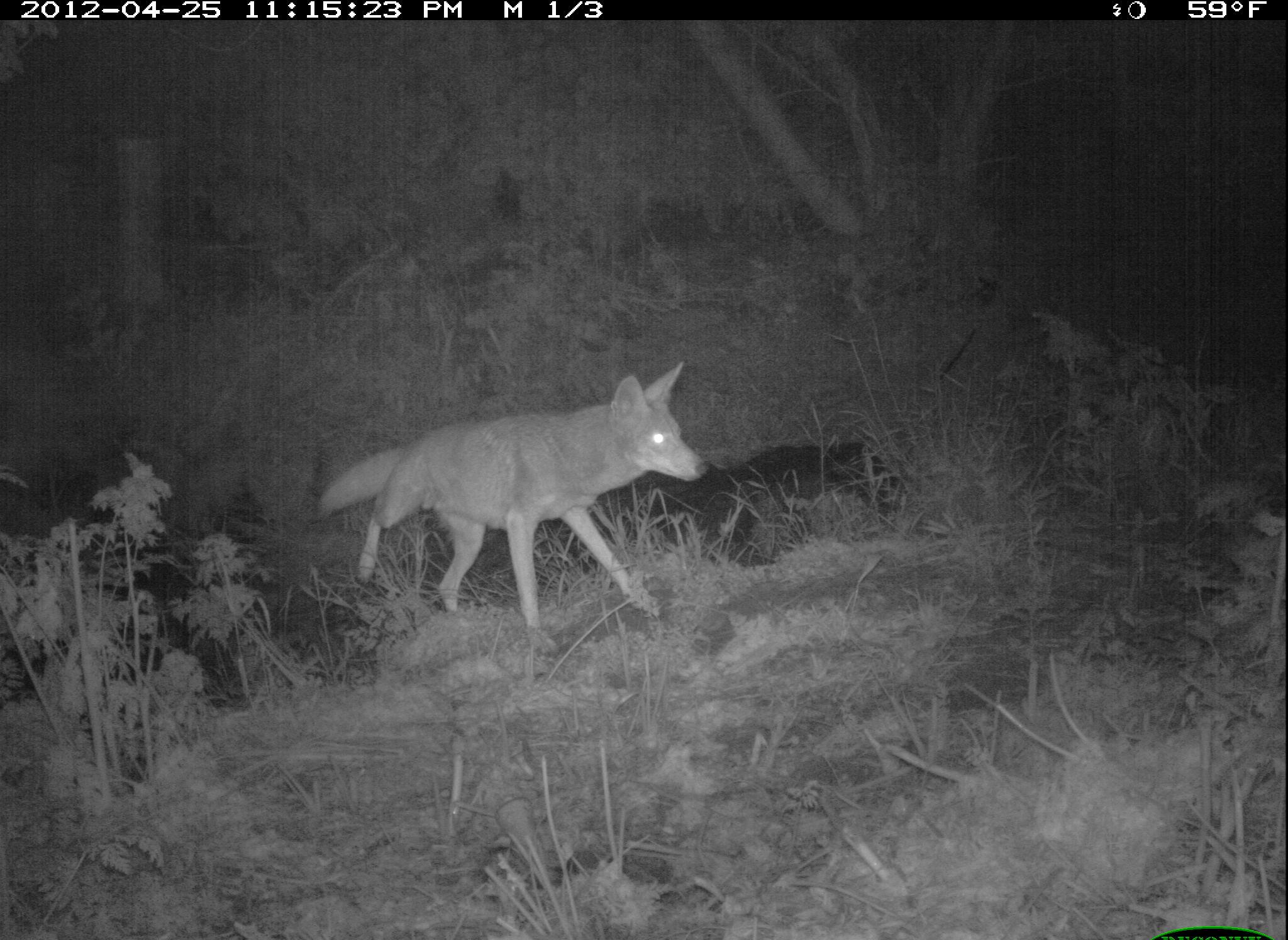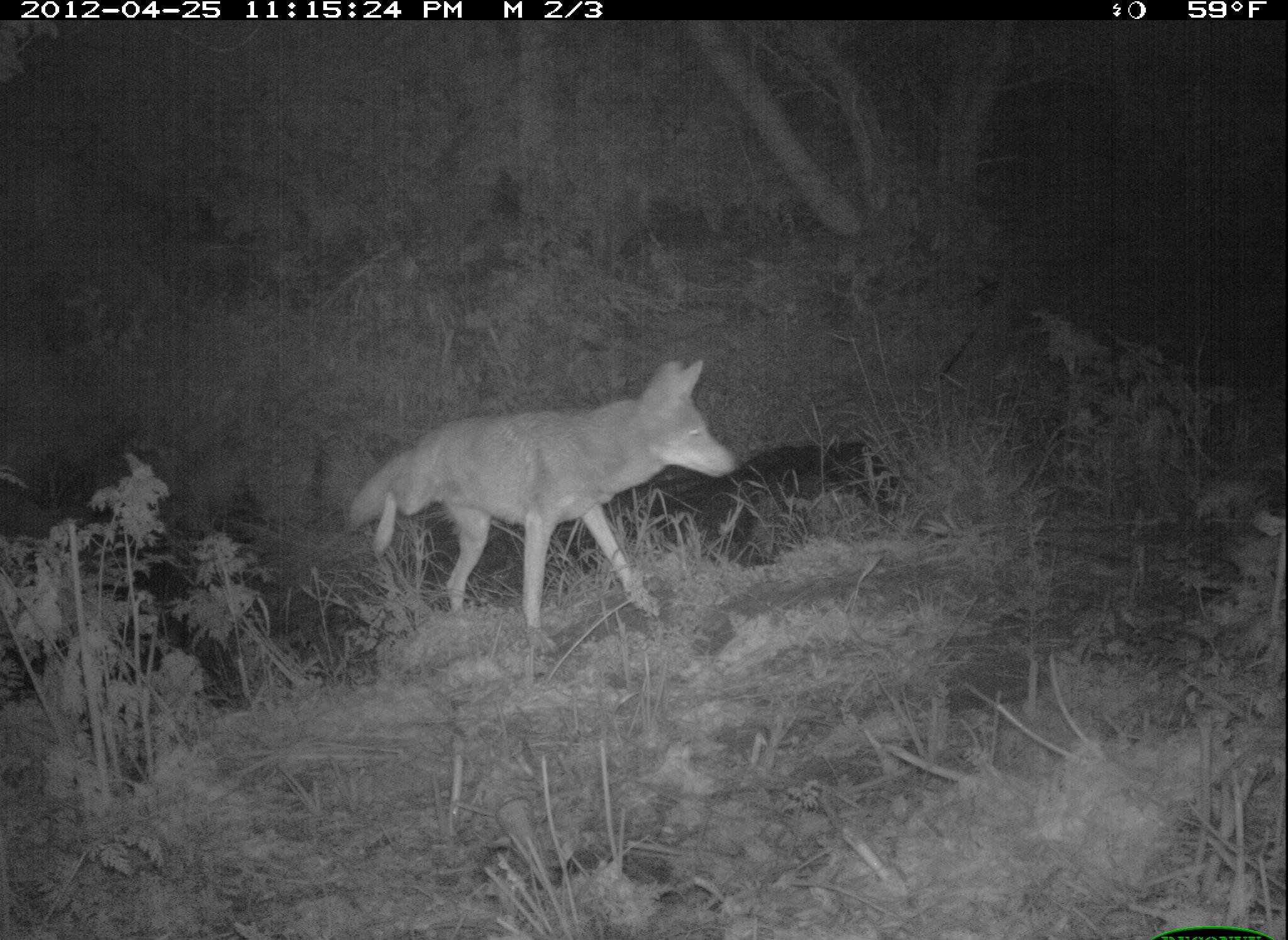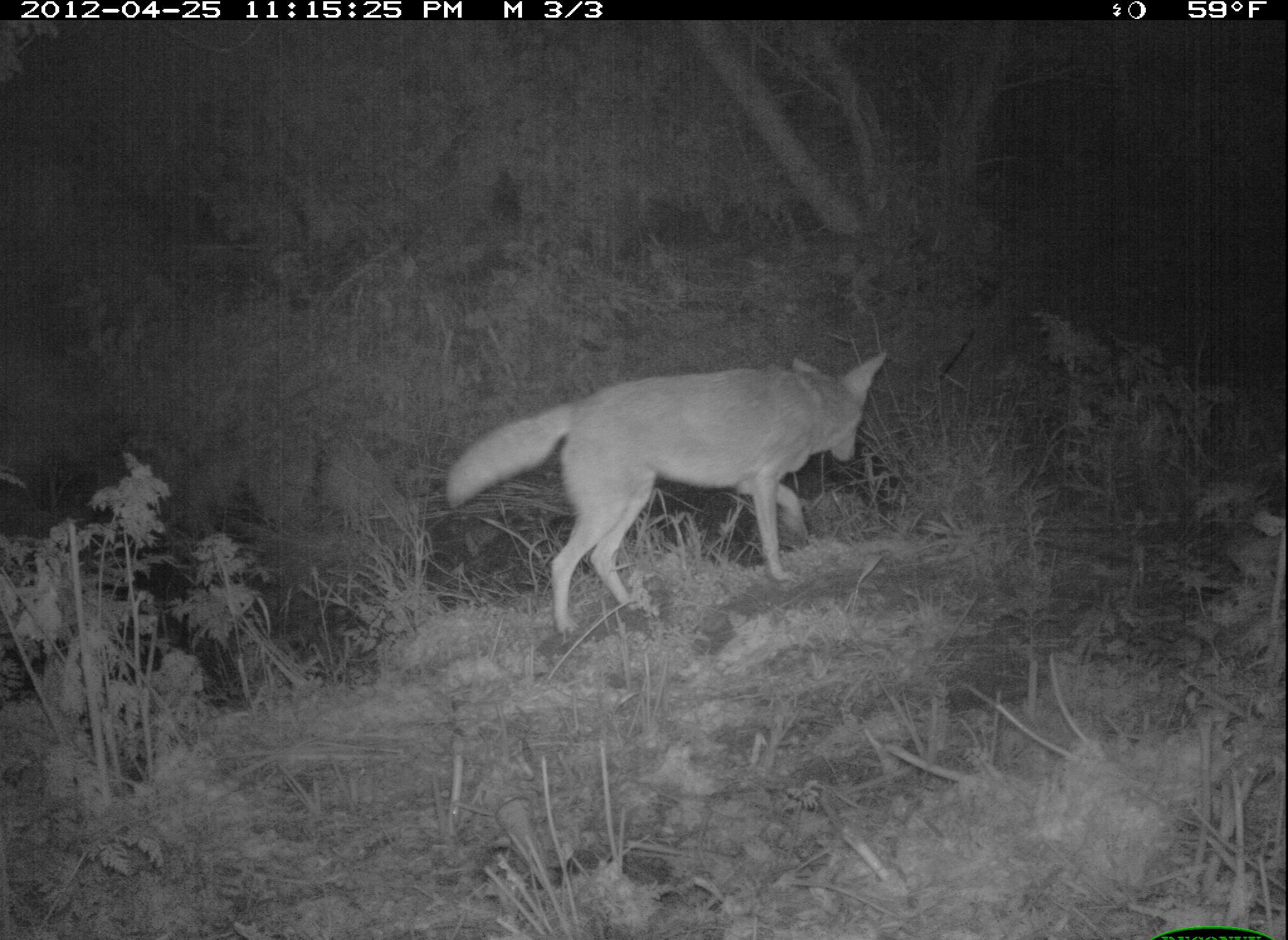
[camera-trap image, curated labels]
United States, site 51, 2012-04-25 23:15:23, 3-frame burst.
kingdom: Animalia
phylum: Chordata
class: Mammalia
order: Carnivora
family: Canidae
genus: Canis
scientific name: Canis latrans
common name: coyote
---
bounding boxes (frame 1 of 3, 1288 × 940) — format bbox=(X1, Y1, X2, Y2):
coyote: bbox=(311, 362, 713, 643)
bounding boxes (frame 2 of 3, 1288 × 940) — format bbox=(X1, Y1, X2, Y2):
coyote: bbox=(345, 354, 753, 643)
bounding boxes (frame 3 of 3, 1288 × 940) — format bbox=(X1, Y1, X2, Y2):
coyote: bbox=(433, 334, 905, 649)